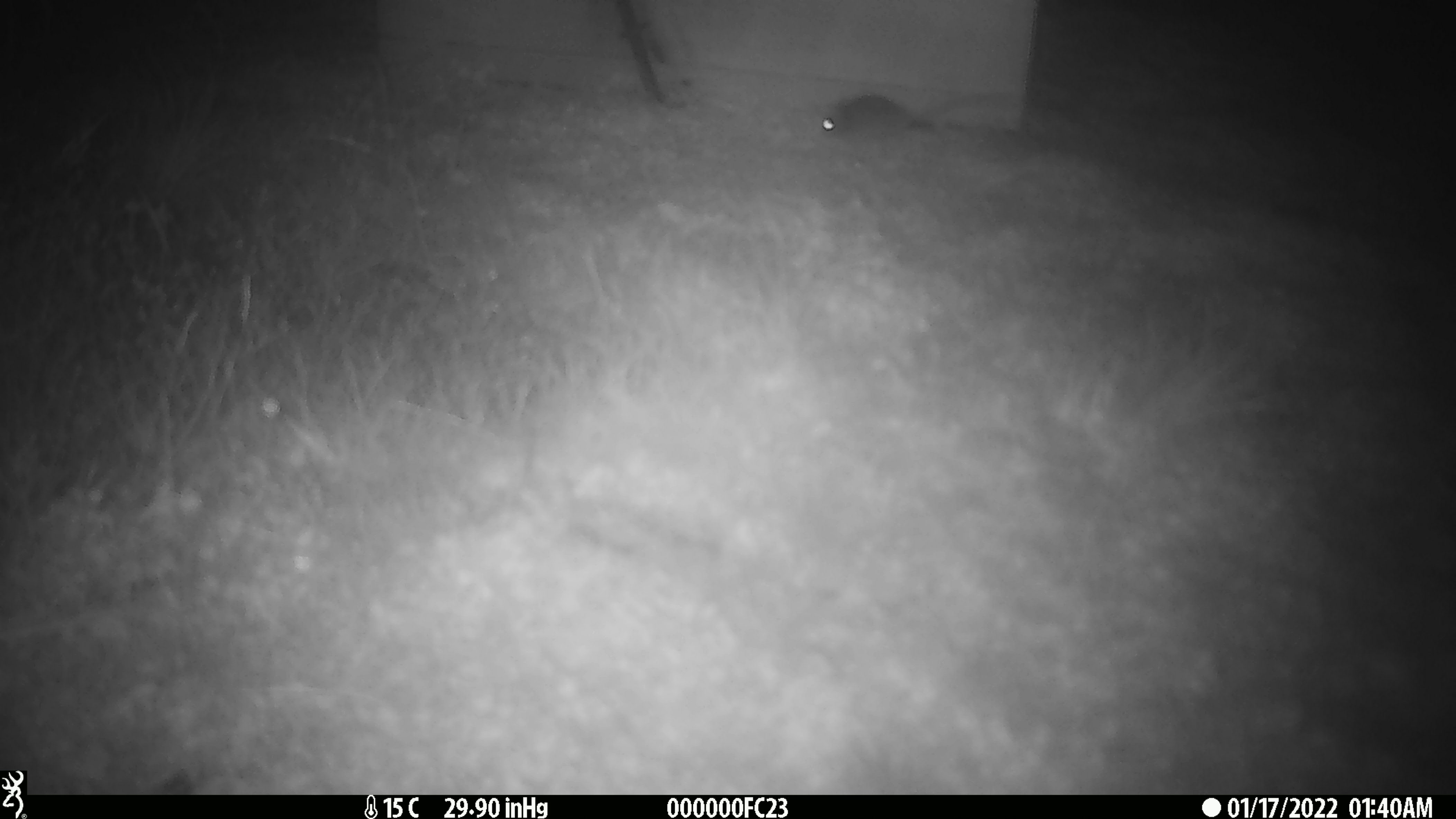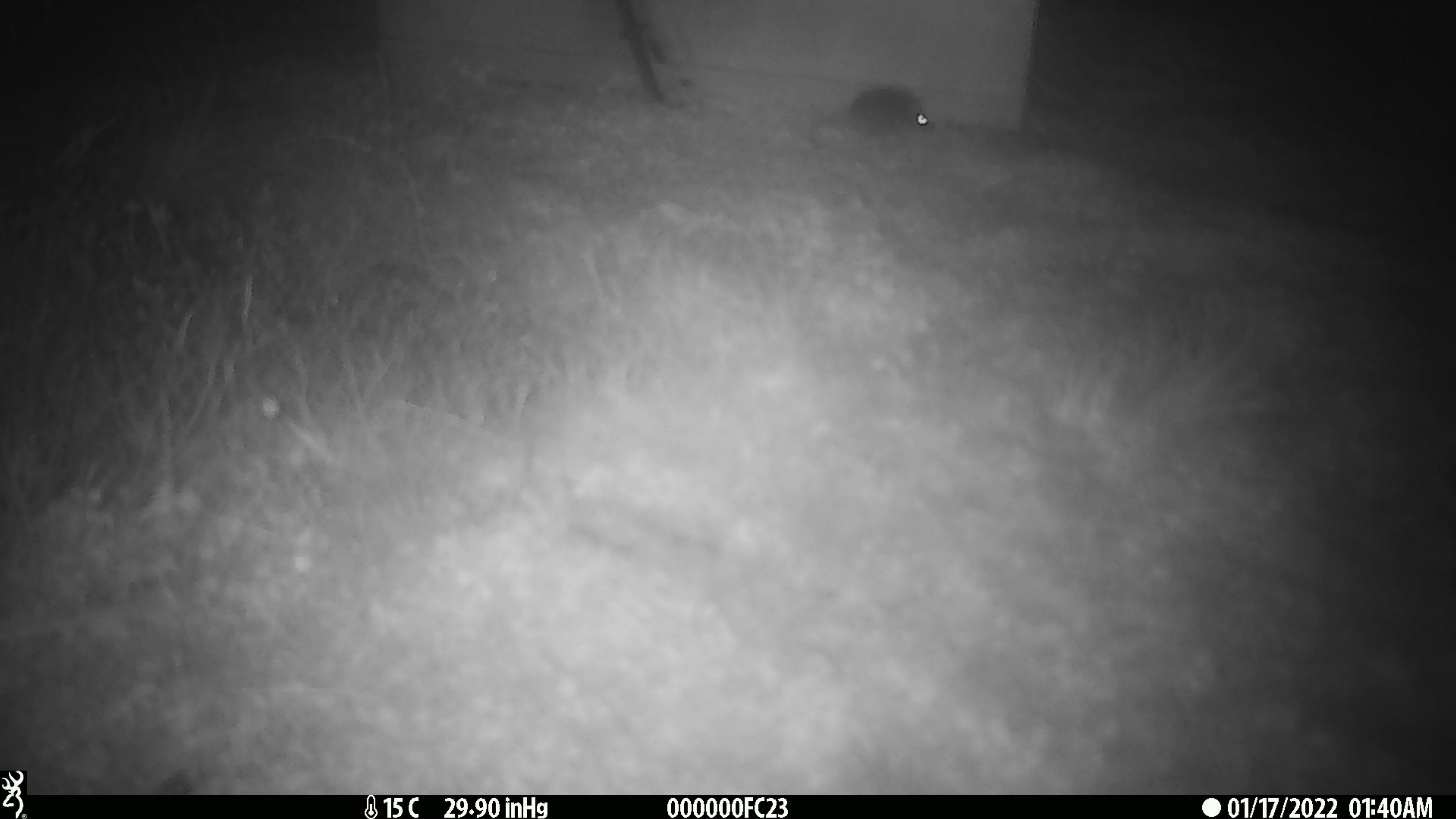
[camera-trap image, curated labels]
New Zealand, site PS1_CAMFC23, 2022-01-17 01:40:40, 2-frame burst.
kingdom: Animalia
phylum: Chordata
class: Mammalia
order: Rodentia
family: Muridae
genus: Mus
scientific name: Mus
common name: mouse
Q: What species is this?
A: Mouse (Mus).